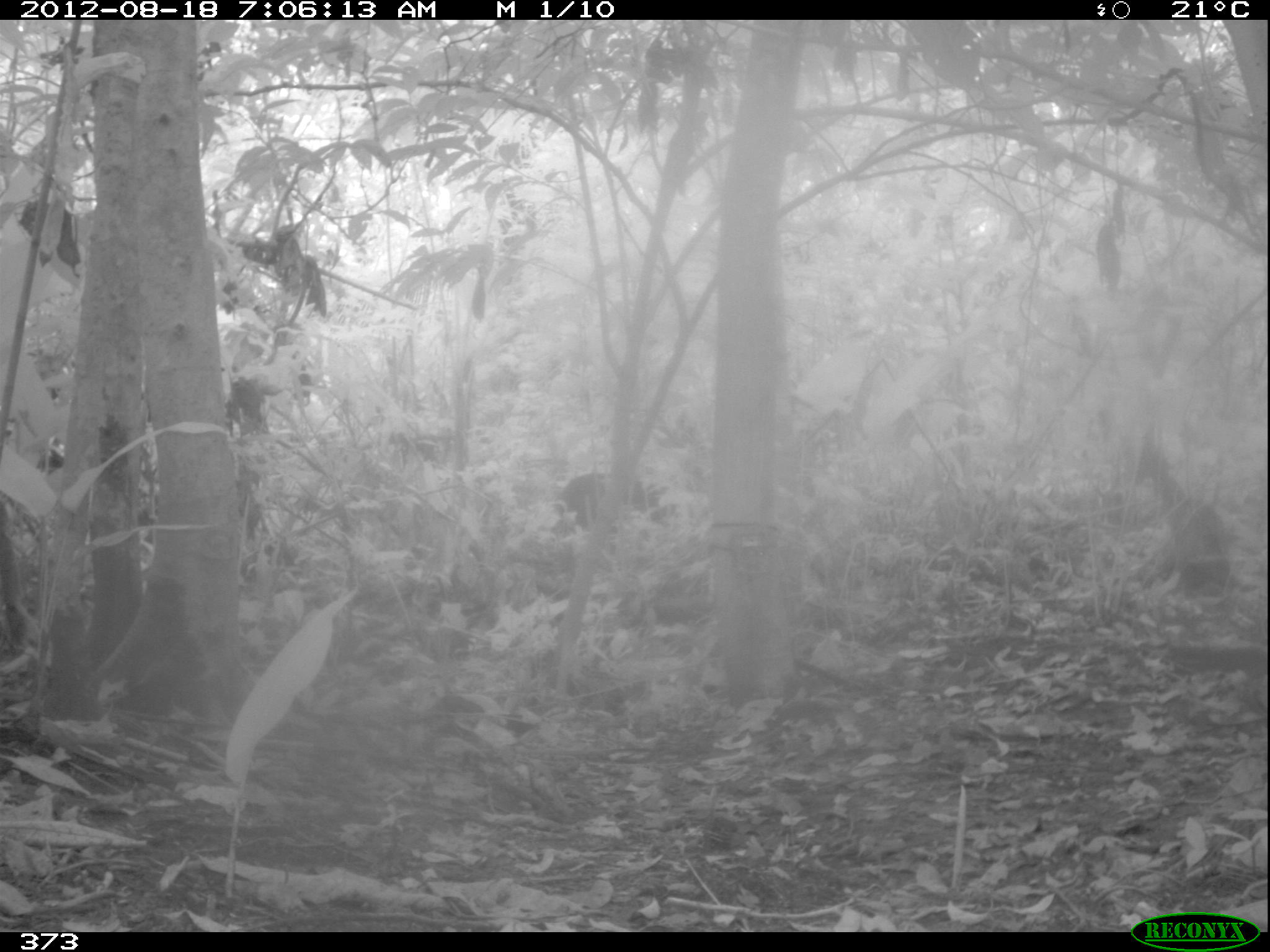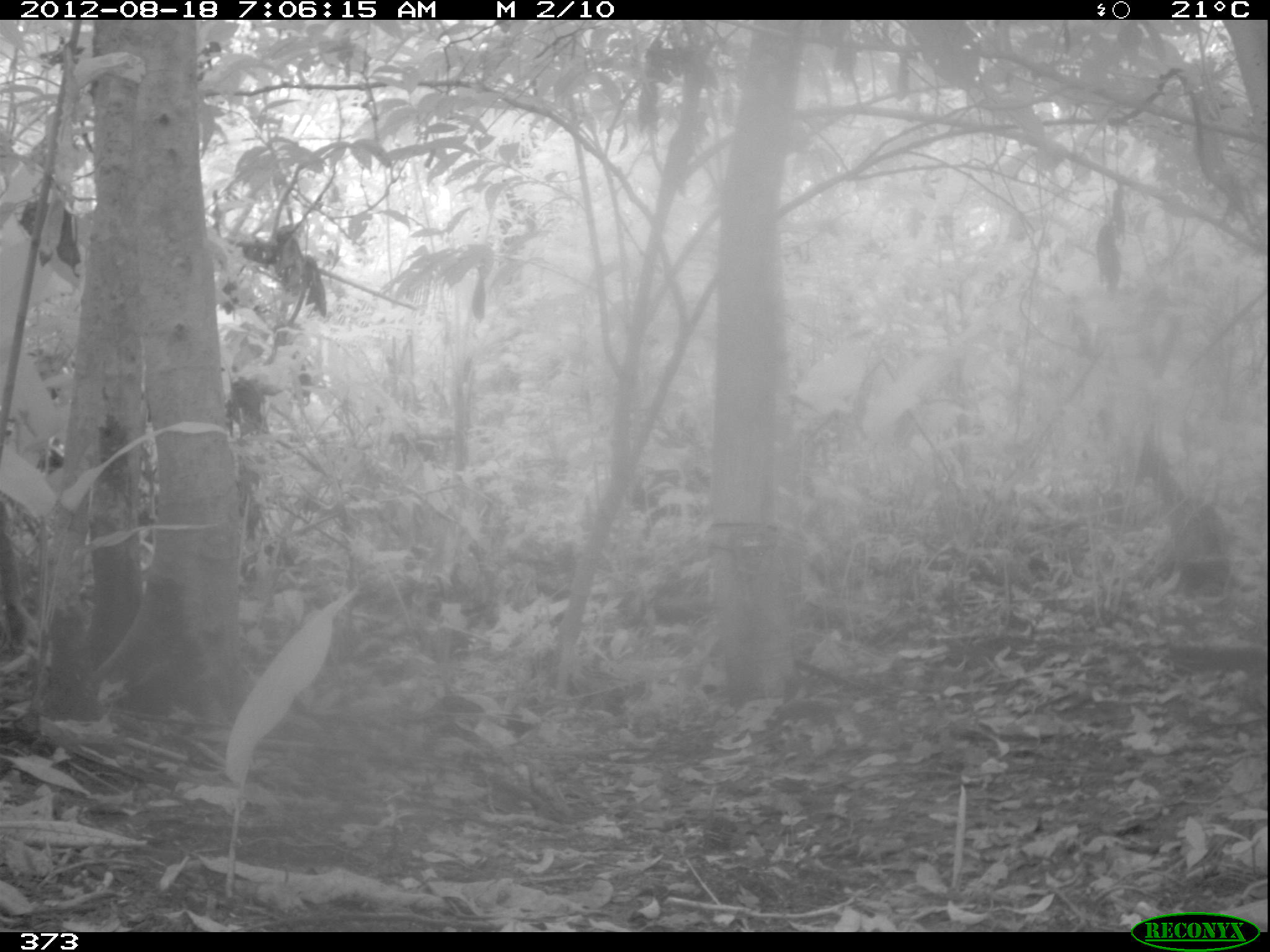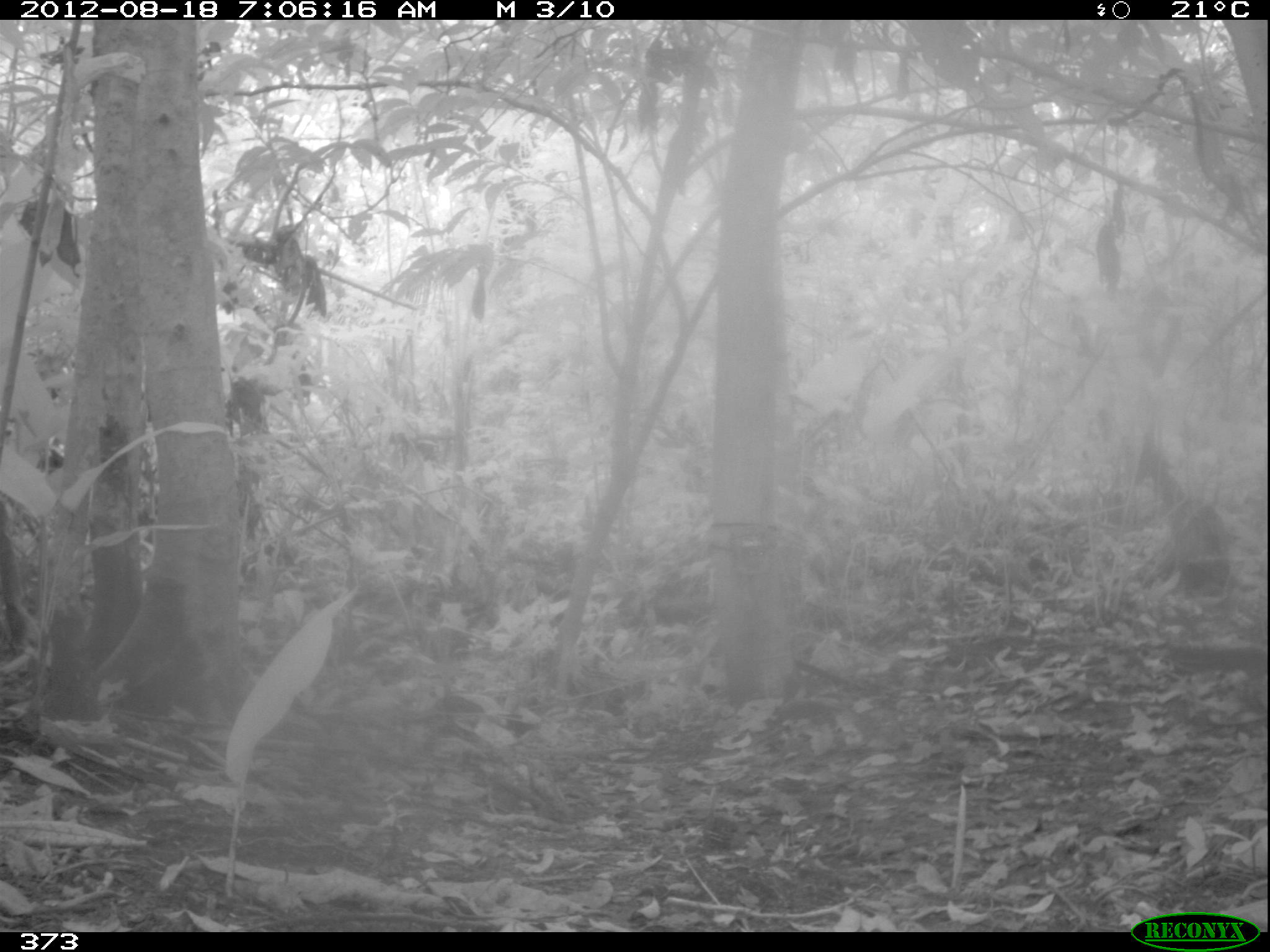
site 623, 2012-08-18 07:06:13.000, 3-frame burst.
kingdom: Animalia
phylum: Chordata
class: Mammalia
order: Artiodactyla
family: Tayassuidae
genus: Tayassu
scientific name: Tayassu pecari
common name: white-lipped peccary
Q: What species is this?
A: Tayassu pecari (white-lipped peccary).